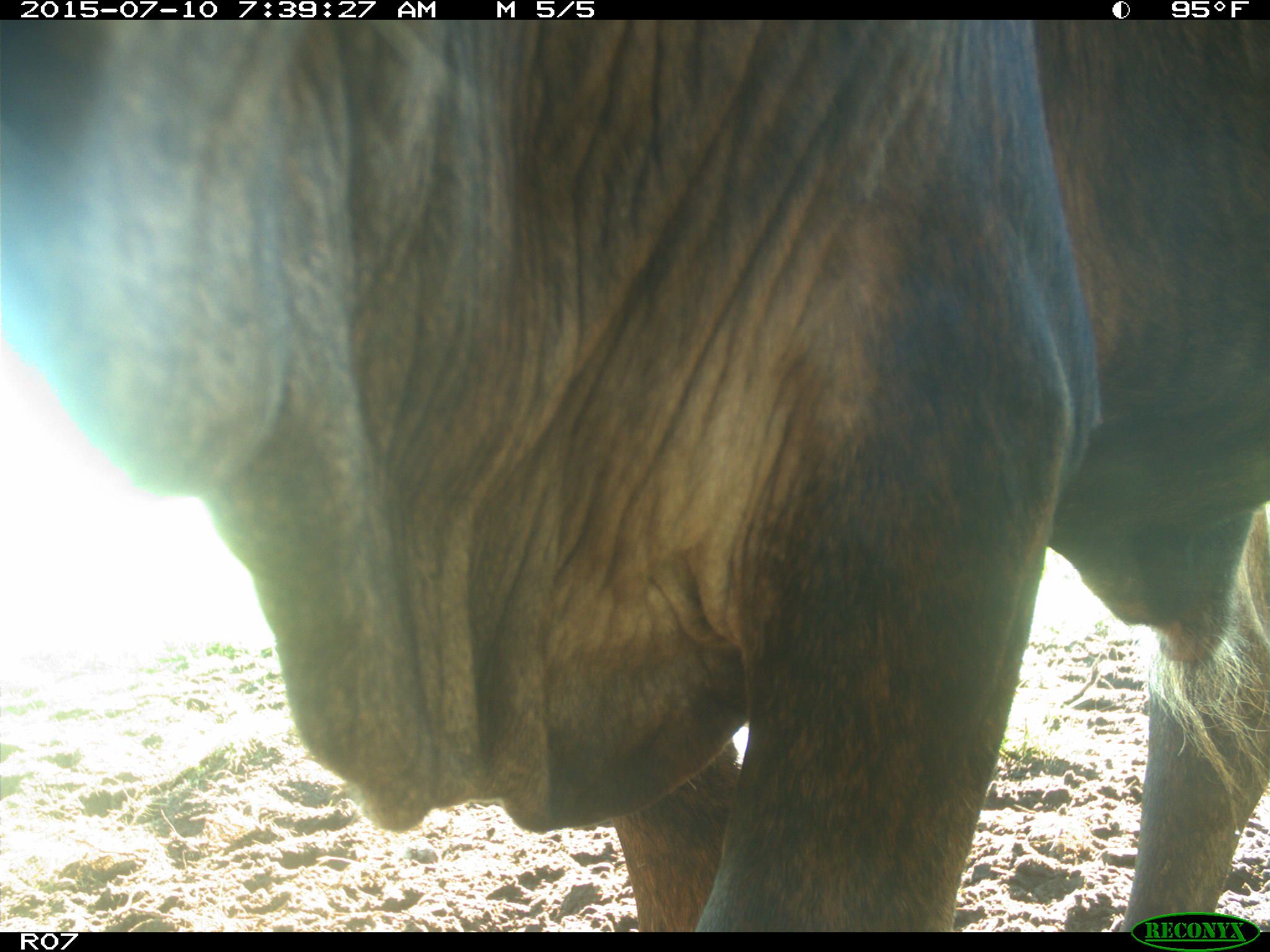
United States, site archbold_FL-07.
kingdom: Animalia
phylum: Chordata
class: Mammalia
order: Artiodactyla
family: Bovidae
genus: Bos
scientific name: Bos taurus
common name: domestic cow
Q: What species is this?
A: Bos taurus (domestic cow).